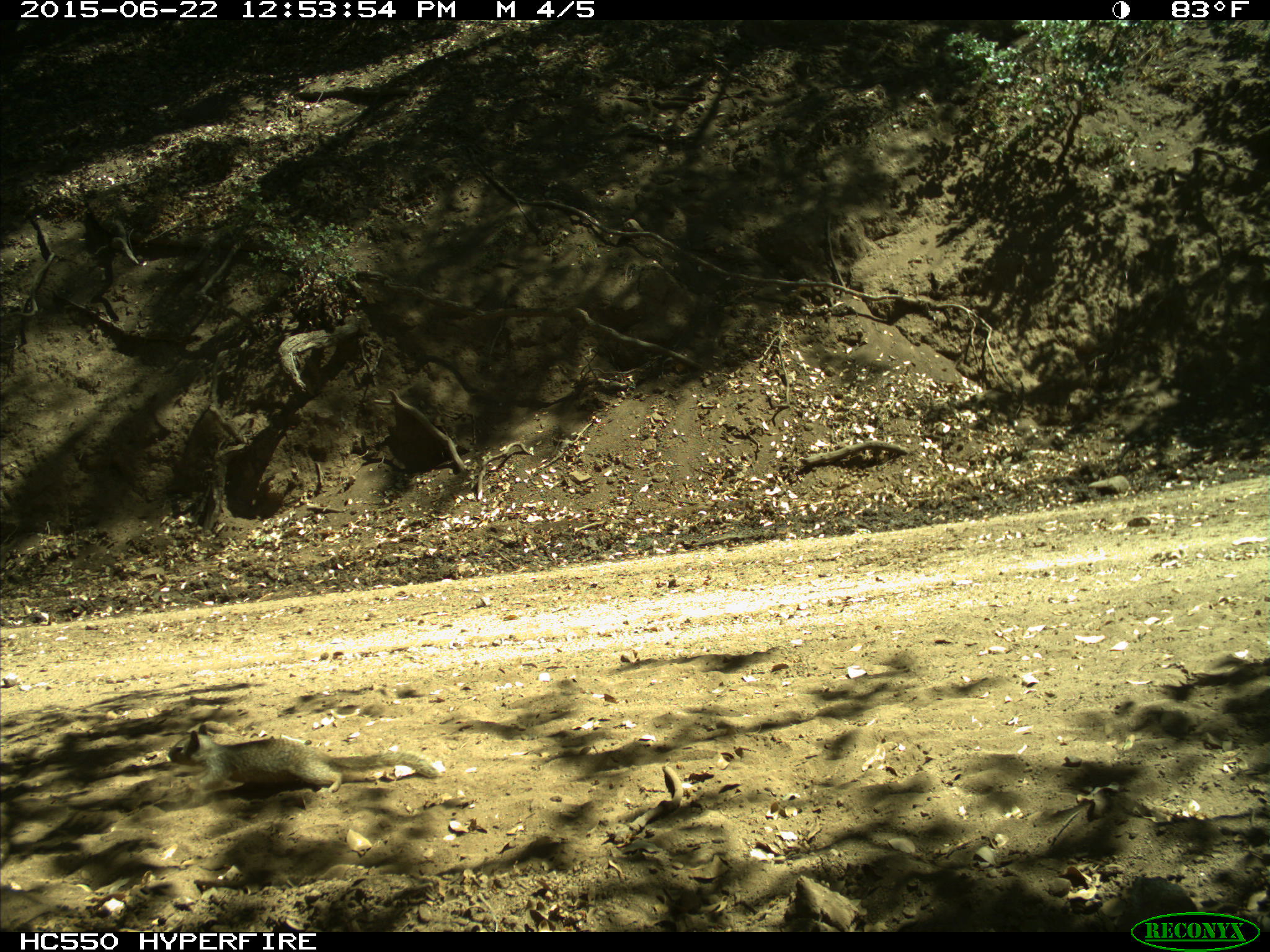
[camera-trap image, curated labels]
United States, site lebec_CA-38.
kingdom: Animalia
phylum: Chordata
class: Mammalia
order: Rodentia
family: Sciuridae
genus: Otospermophilus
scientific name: Otospermophilus beecheyi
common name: california ground squirrel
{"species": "Otospermophilus beecheyi (california ground squirrel)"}